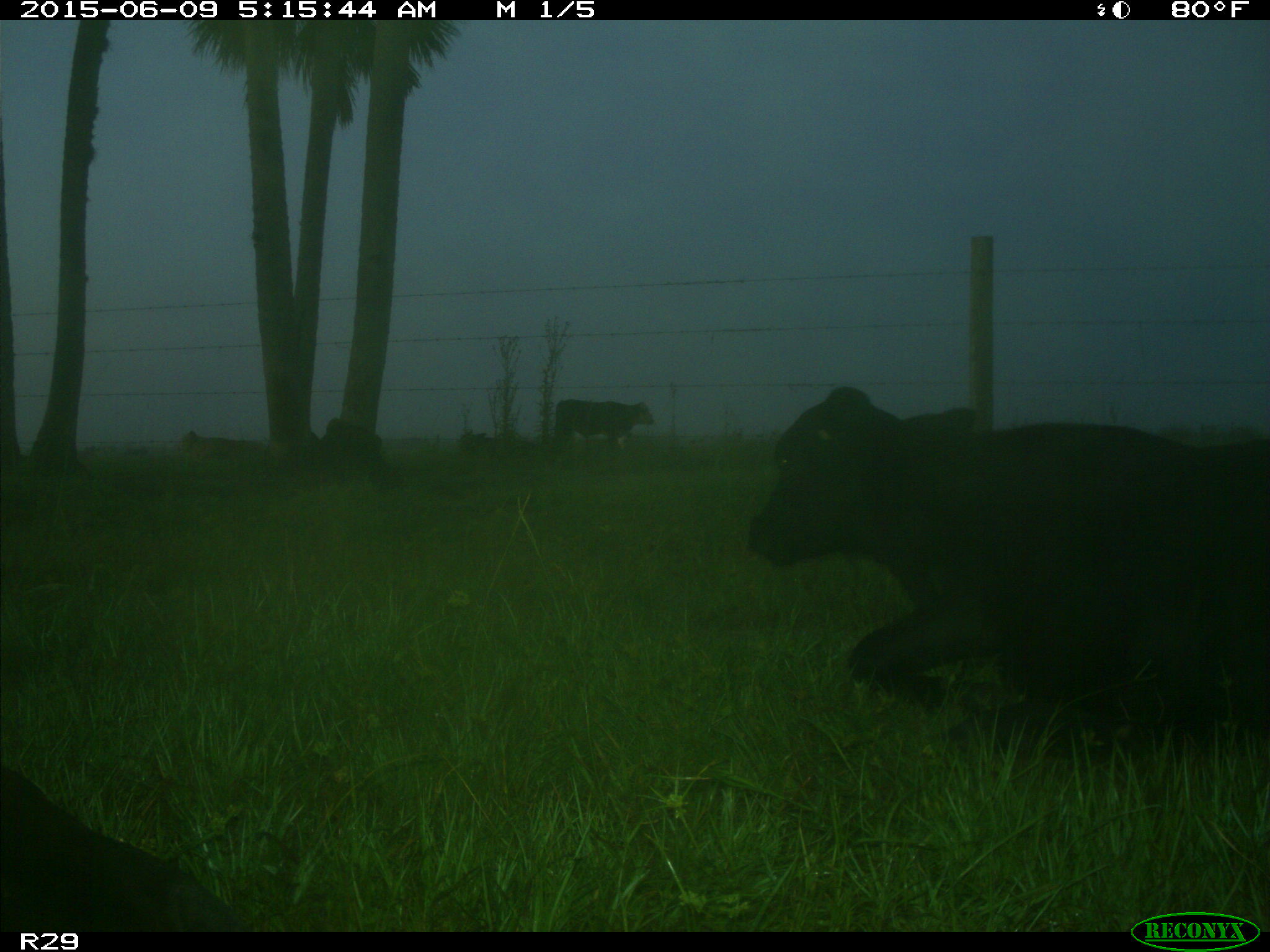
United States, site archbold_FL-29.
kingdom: Animalia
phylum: Chordata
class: Mammalia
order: Artiodactyla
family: Bovidae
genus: Bos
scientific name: Bos taurus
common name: domestic cow